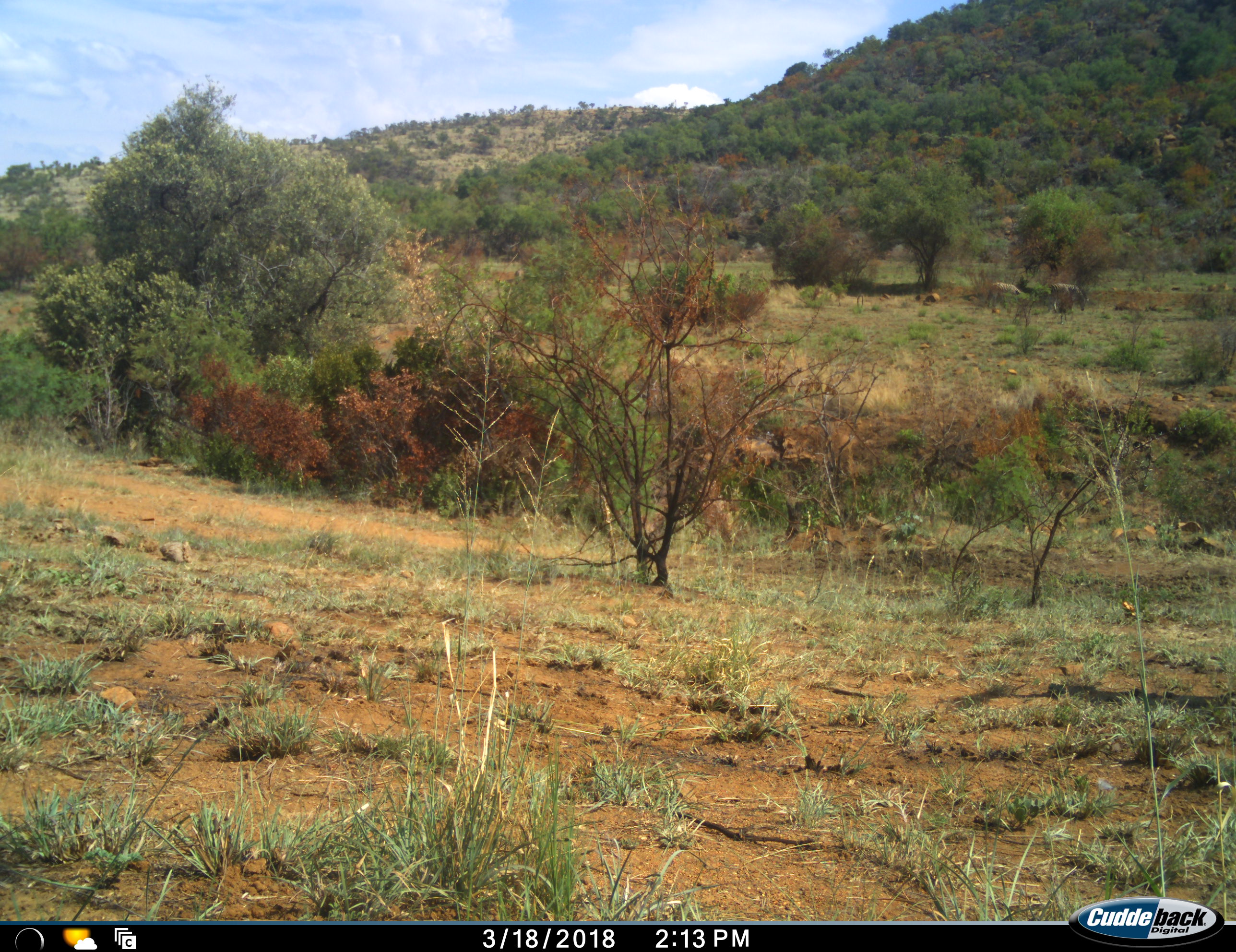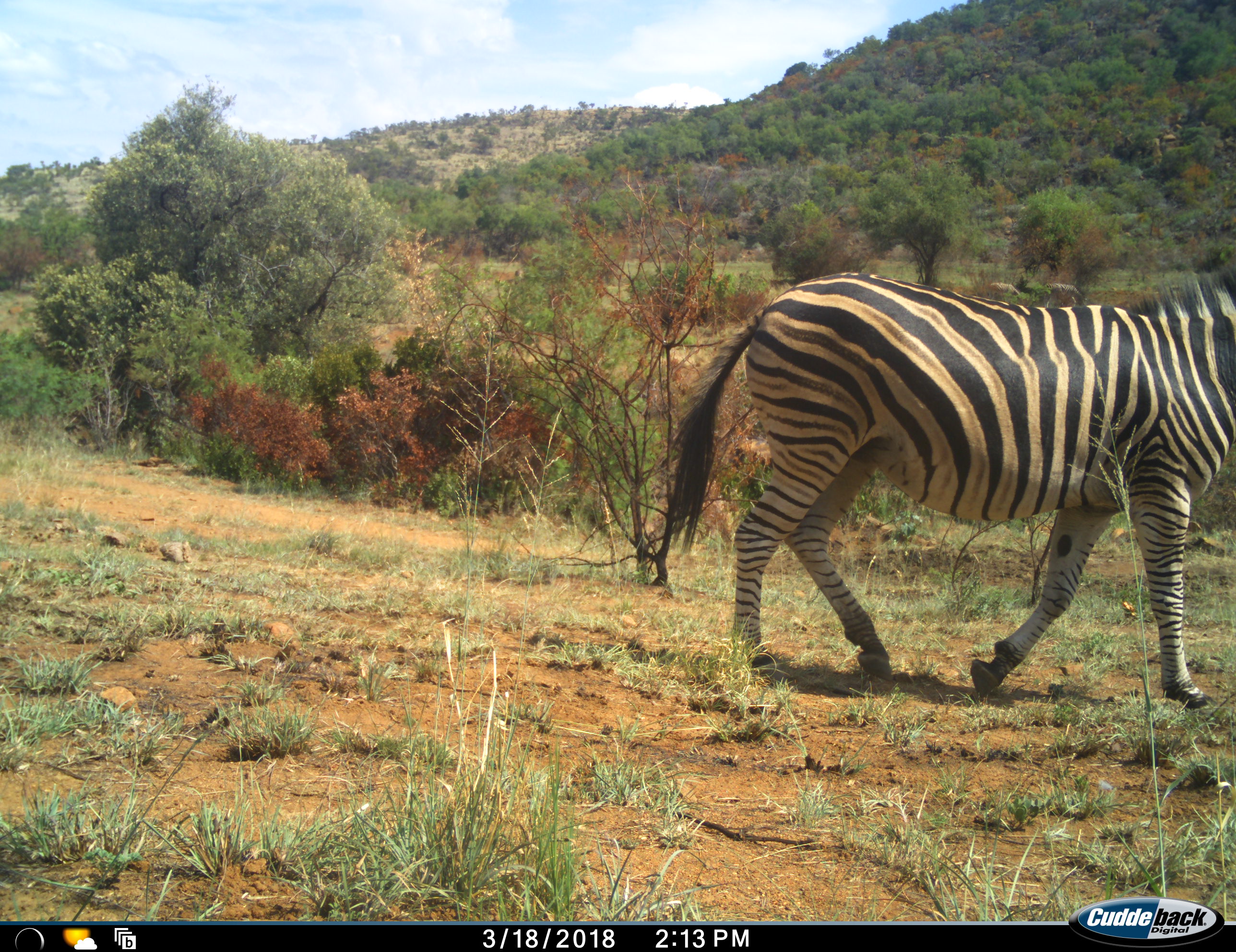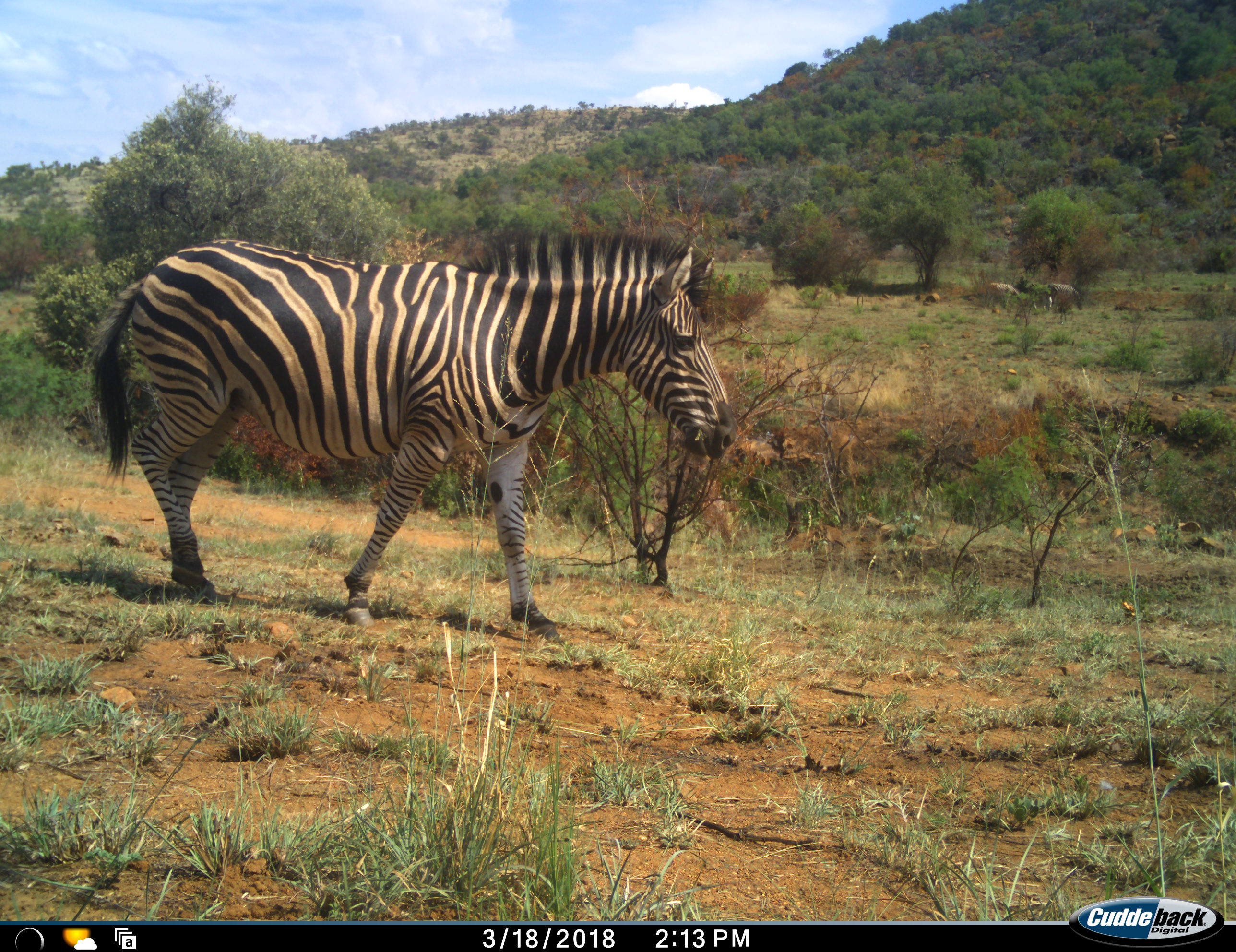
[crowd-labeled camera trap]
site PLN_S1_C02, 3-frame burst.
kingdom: Animalia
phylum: Chordata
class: Mammalia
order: Perissodactyla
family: Equidae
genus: Equus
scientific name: Equus quagga burchellii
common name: burchell's zebra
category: zebraburchells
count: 3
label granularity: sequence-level